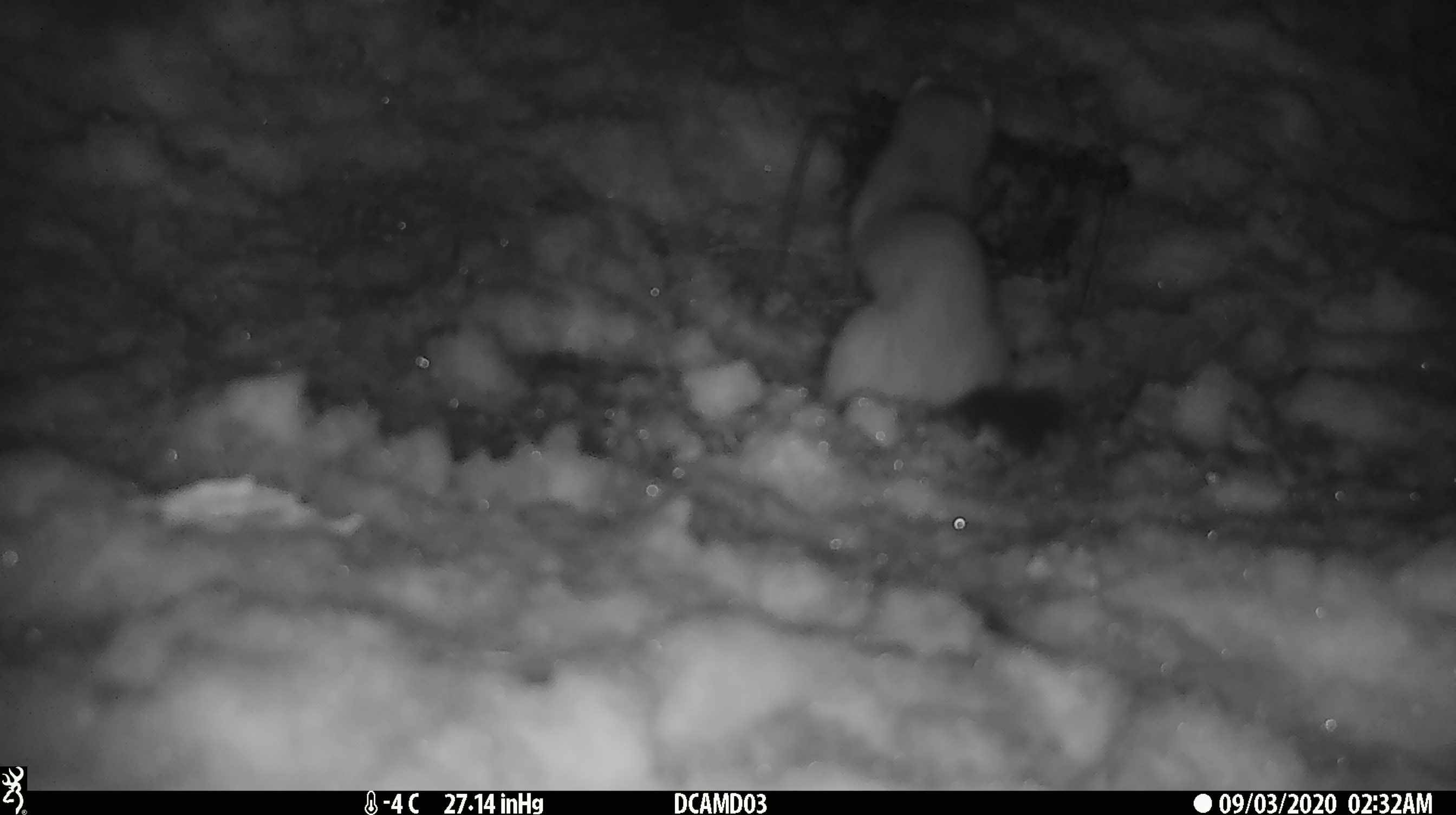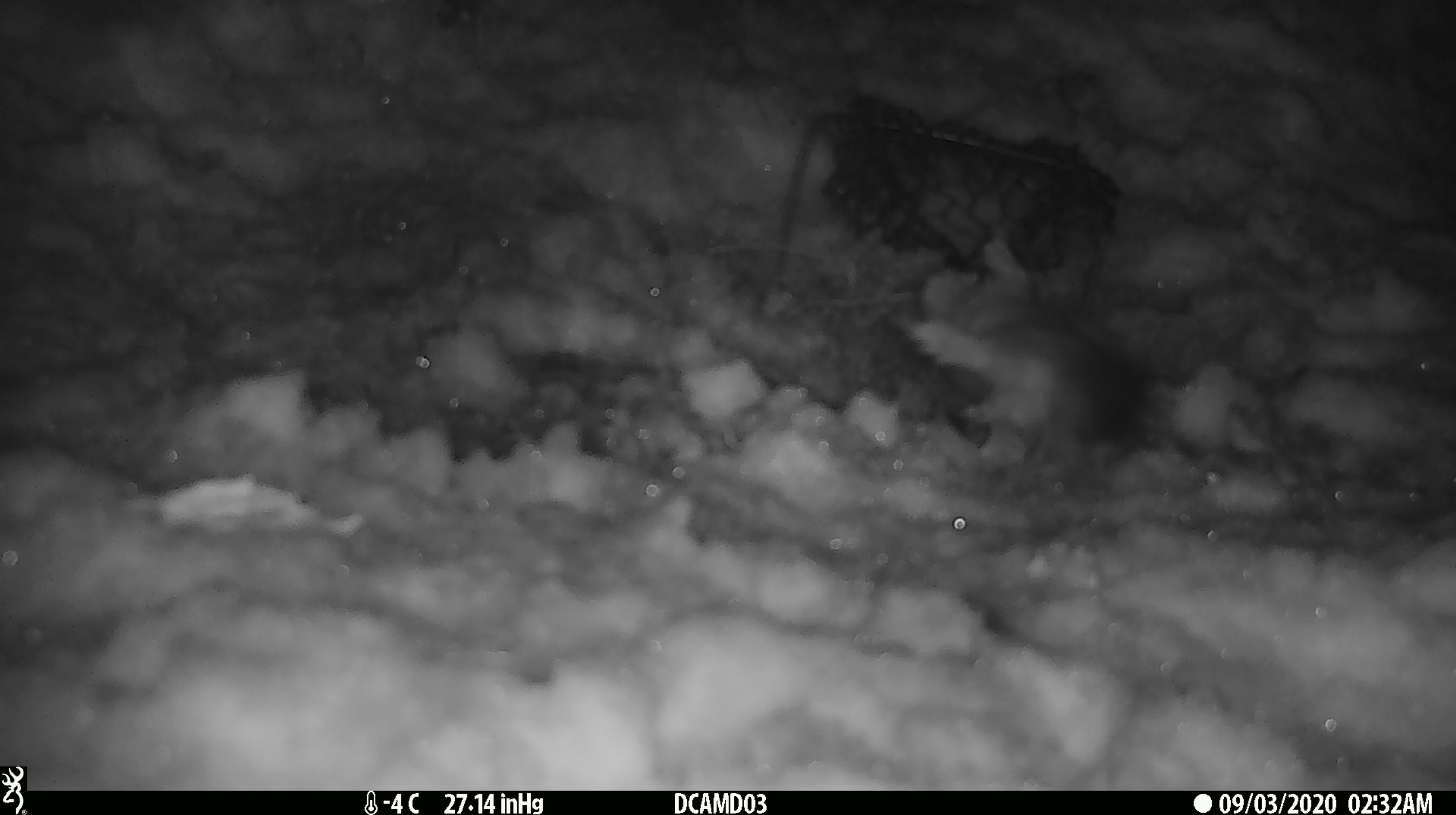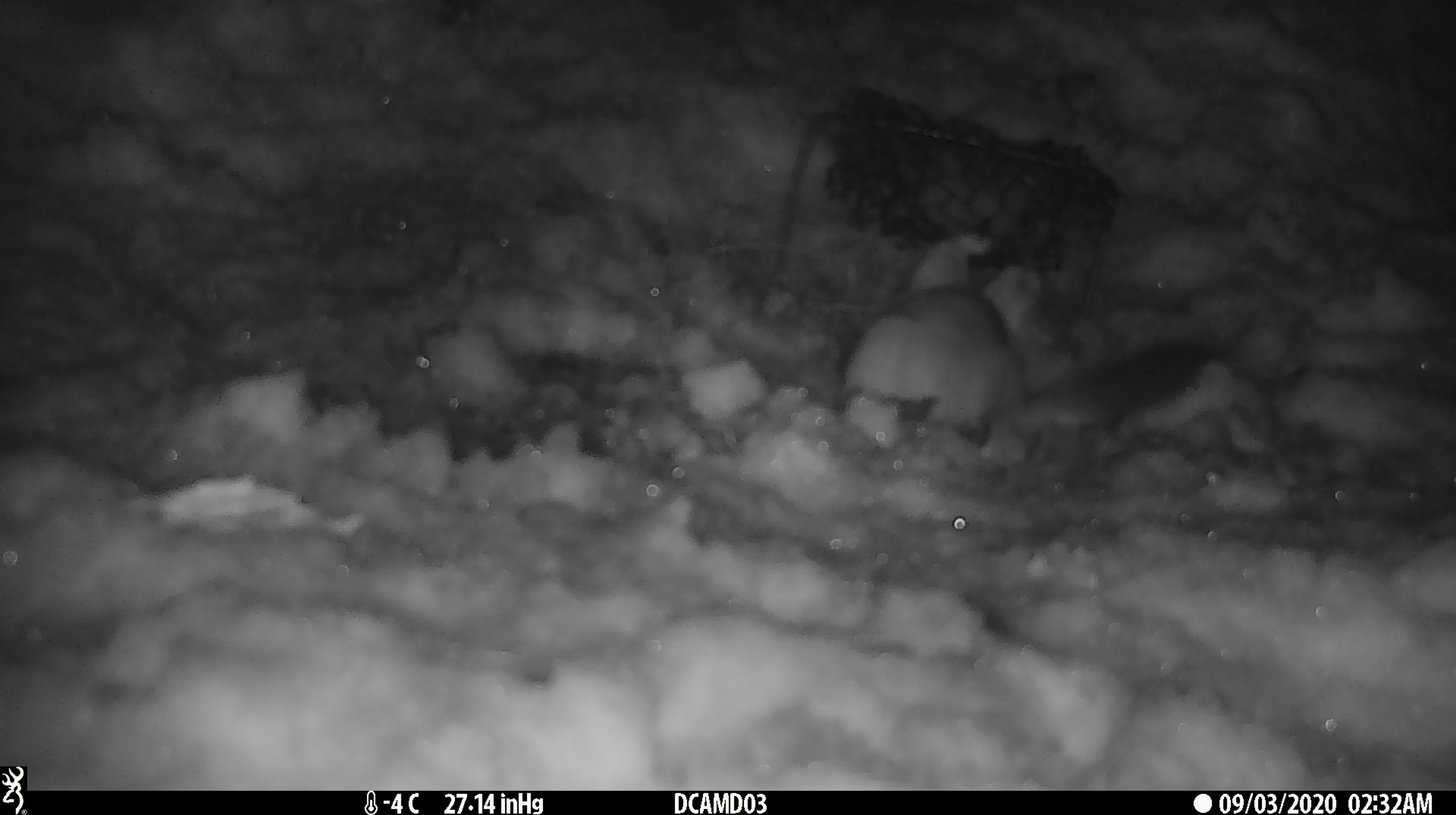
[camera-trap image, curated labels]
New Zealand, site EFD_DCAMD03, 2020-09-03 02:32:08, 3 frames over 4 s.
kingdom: Animalia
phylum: Chordata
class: Mammalia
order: Carnivora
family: Mustelidae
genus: Mustela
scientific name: Mustela erminea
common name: stoat